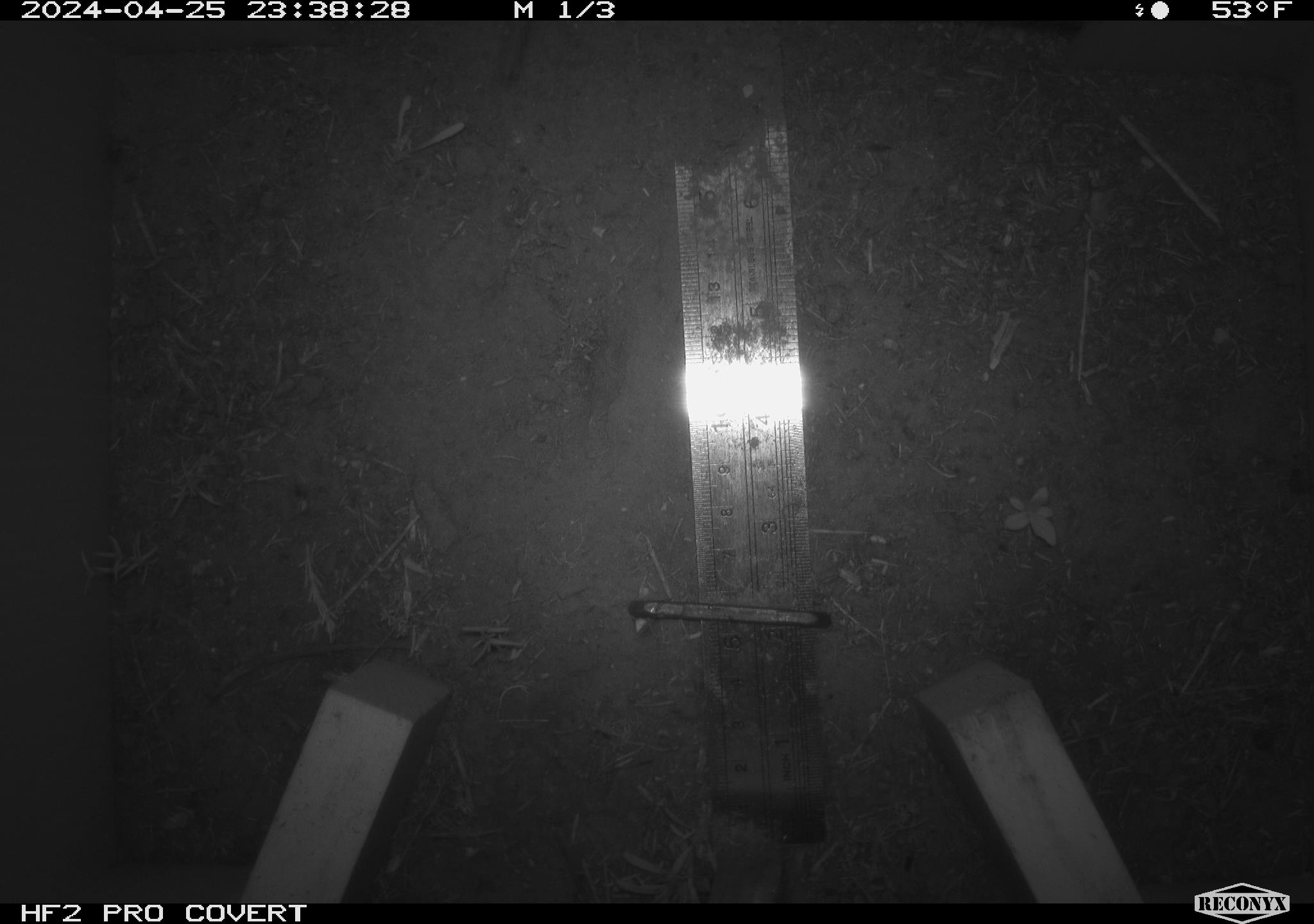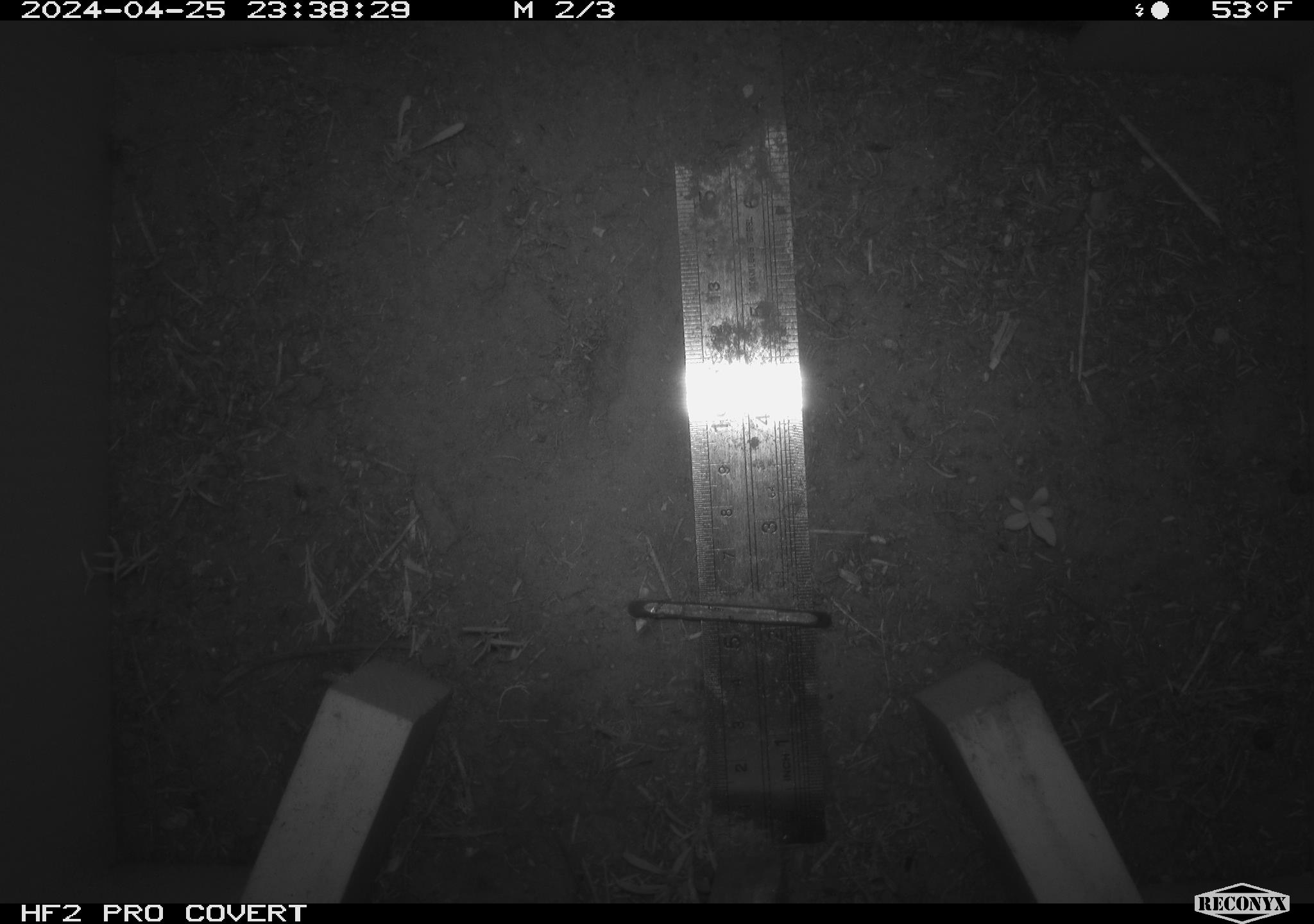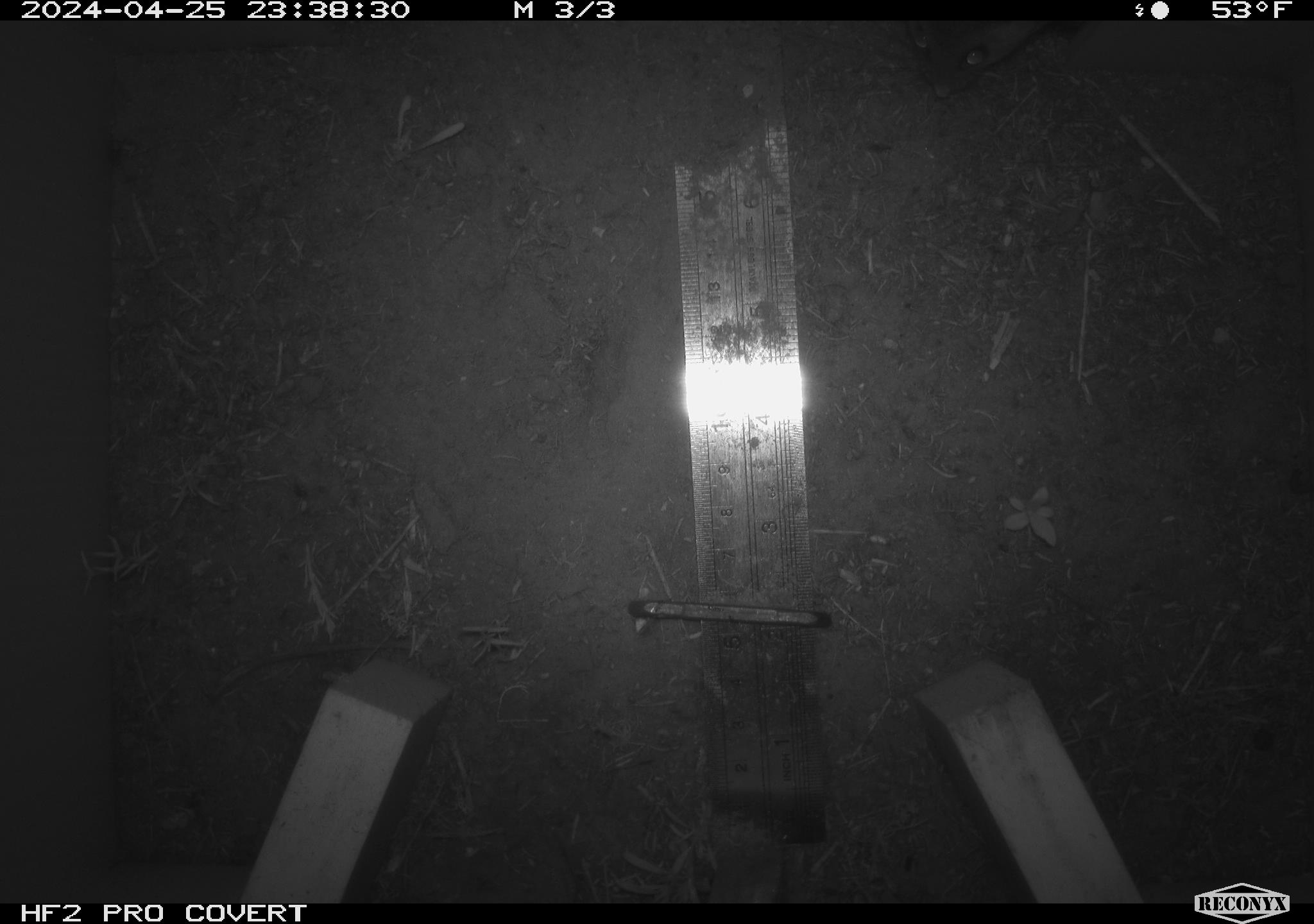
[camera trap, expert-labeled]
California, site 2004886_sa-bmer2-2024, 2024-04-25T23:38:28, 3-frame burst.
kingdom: Animalia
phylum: Chordata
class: Mammalia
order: Rodentia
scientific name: Rodentia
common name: mouse species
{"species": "mouse species (Rodentia)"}